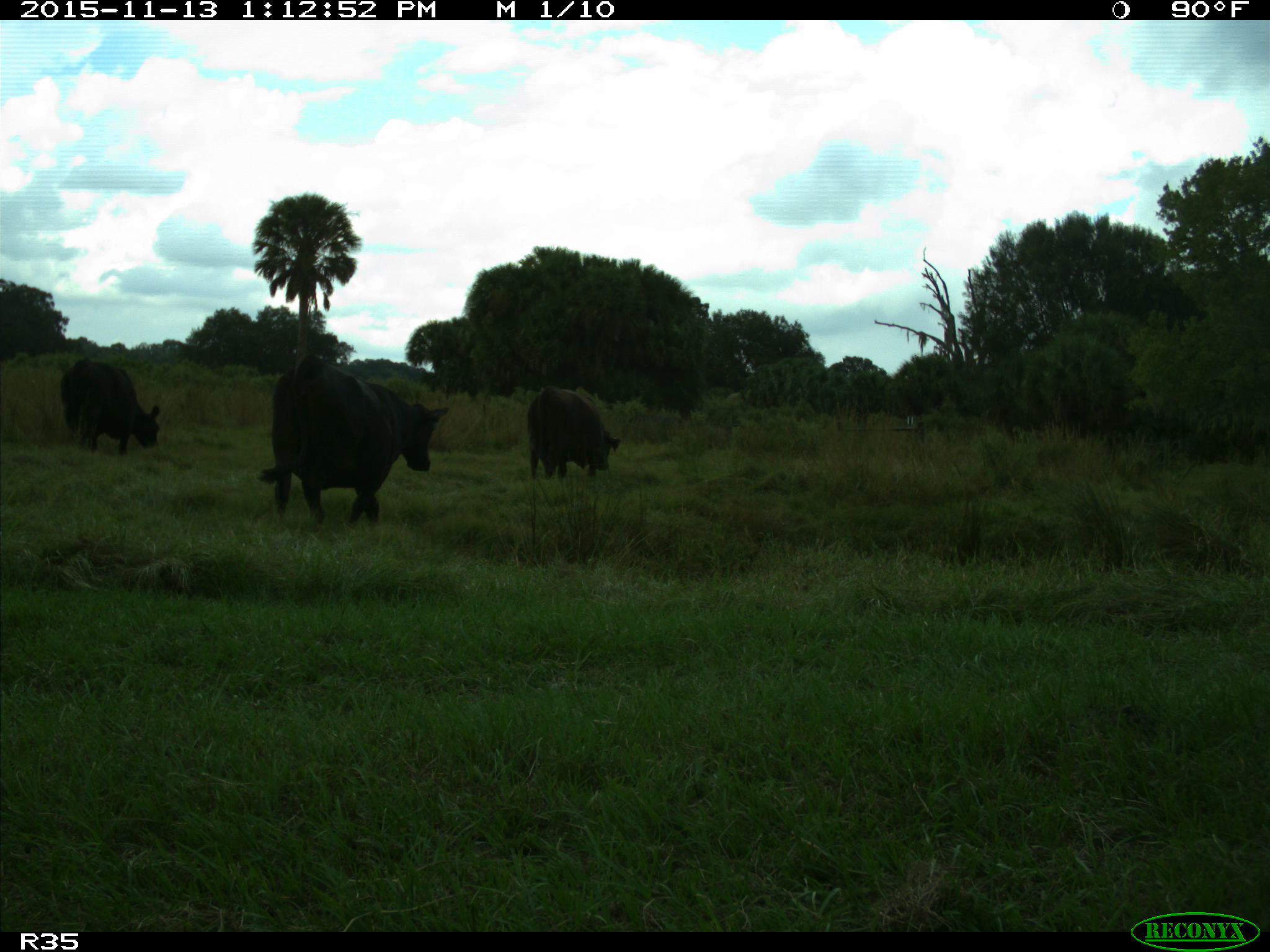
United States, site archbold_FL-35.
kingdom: Animalia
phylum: Chordata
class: Mammalia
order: Artiodactyla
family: Bovidae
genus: Bos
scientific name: Bos taurus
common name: domestic cow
Bos taurus (domestic cow).